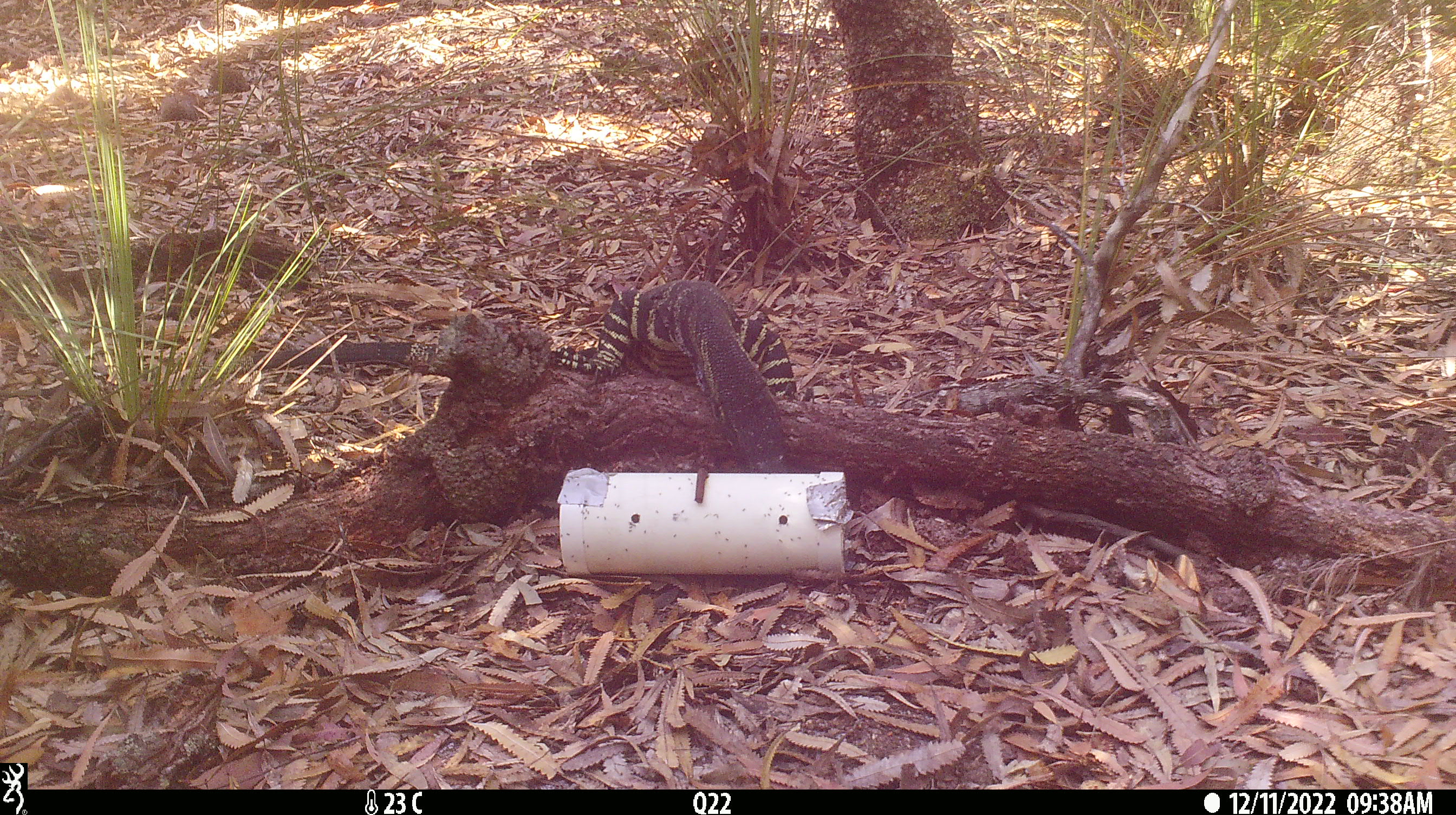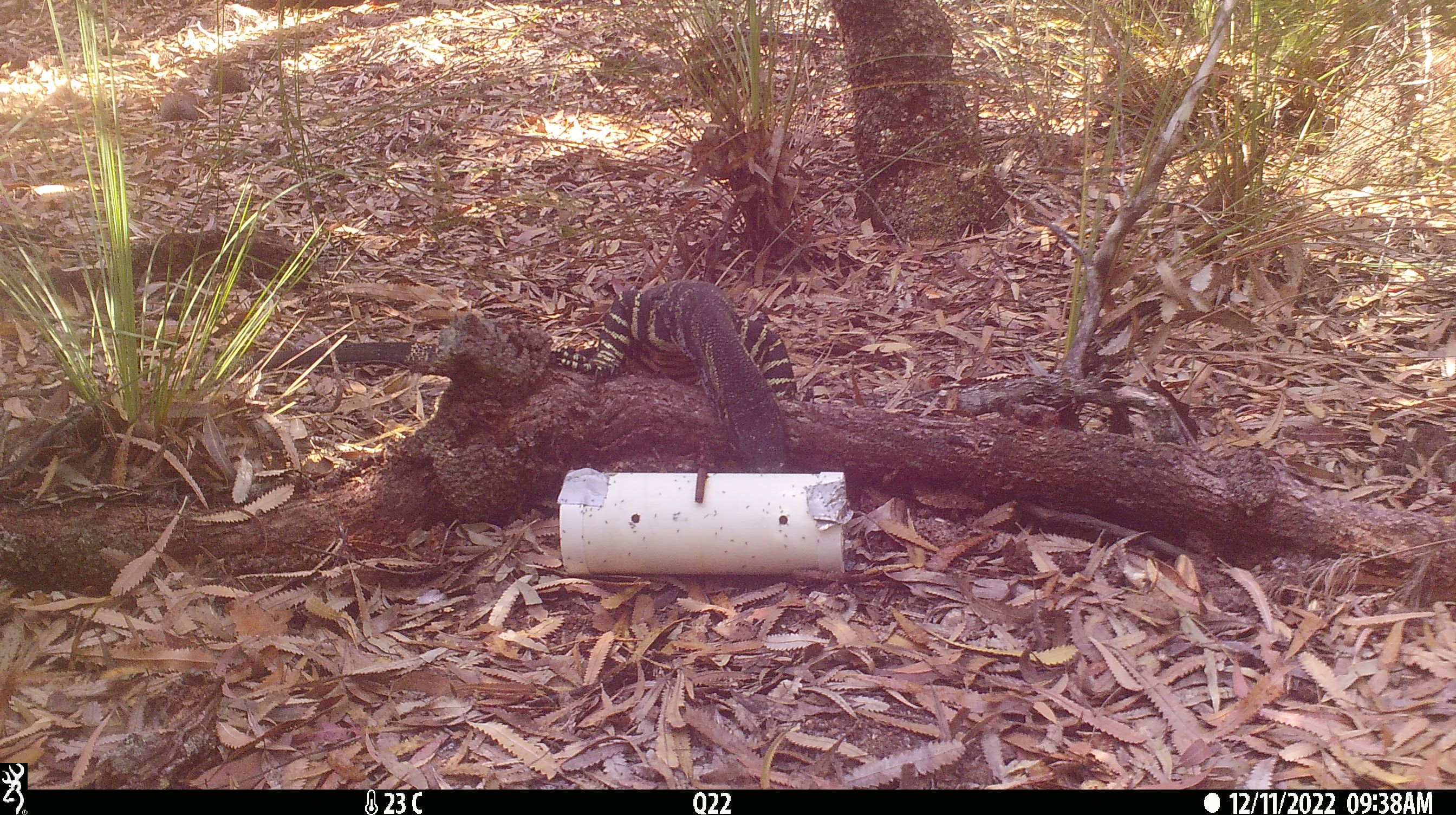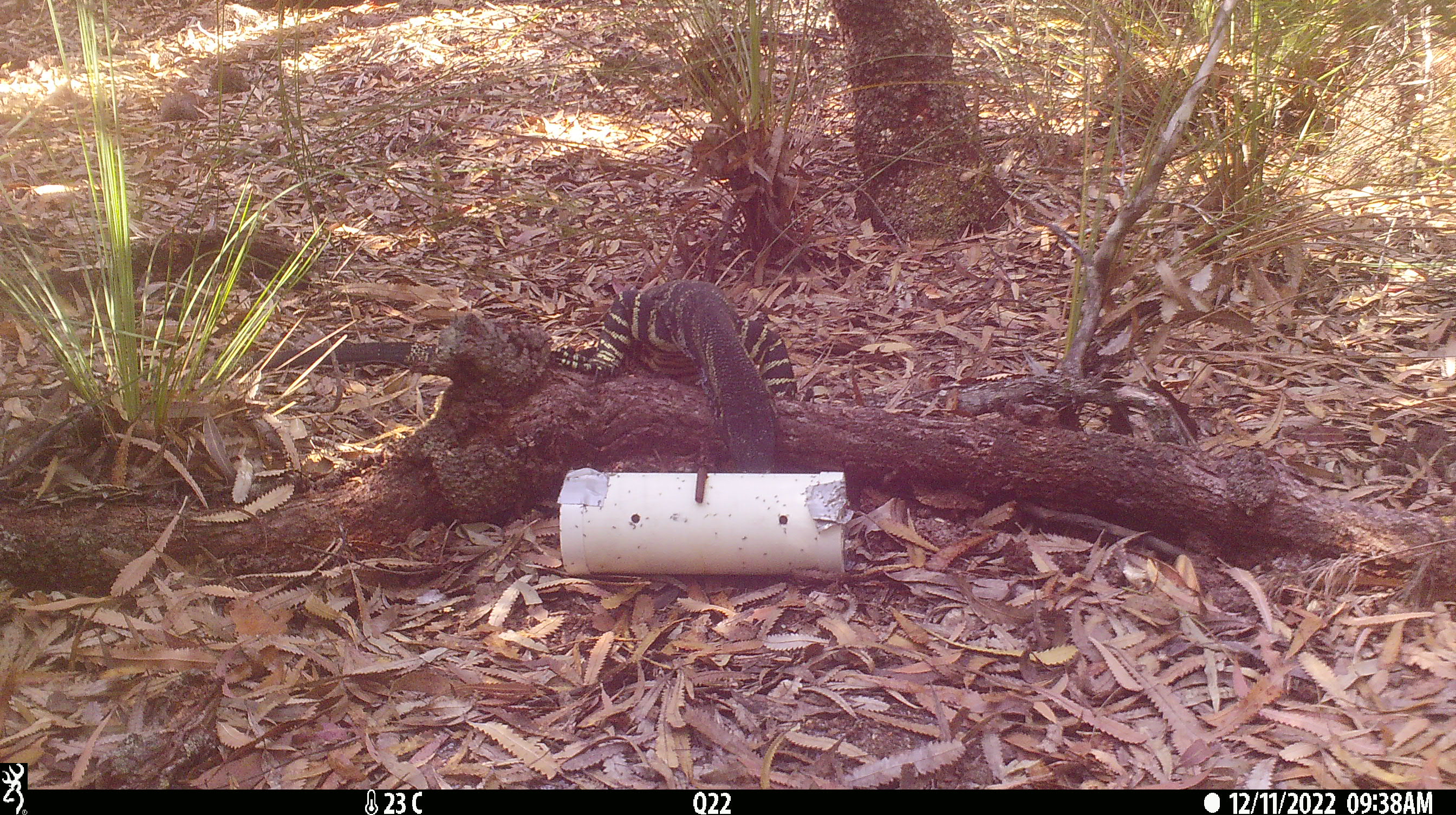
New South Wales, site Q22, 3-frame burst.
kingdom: Animalia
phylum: Chordata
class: Reptilia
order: Squamata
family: Varanidae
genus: Varanus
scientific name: Varanus varius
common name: lace monitor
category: goanna